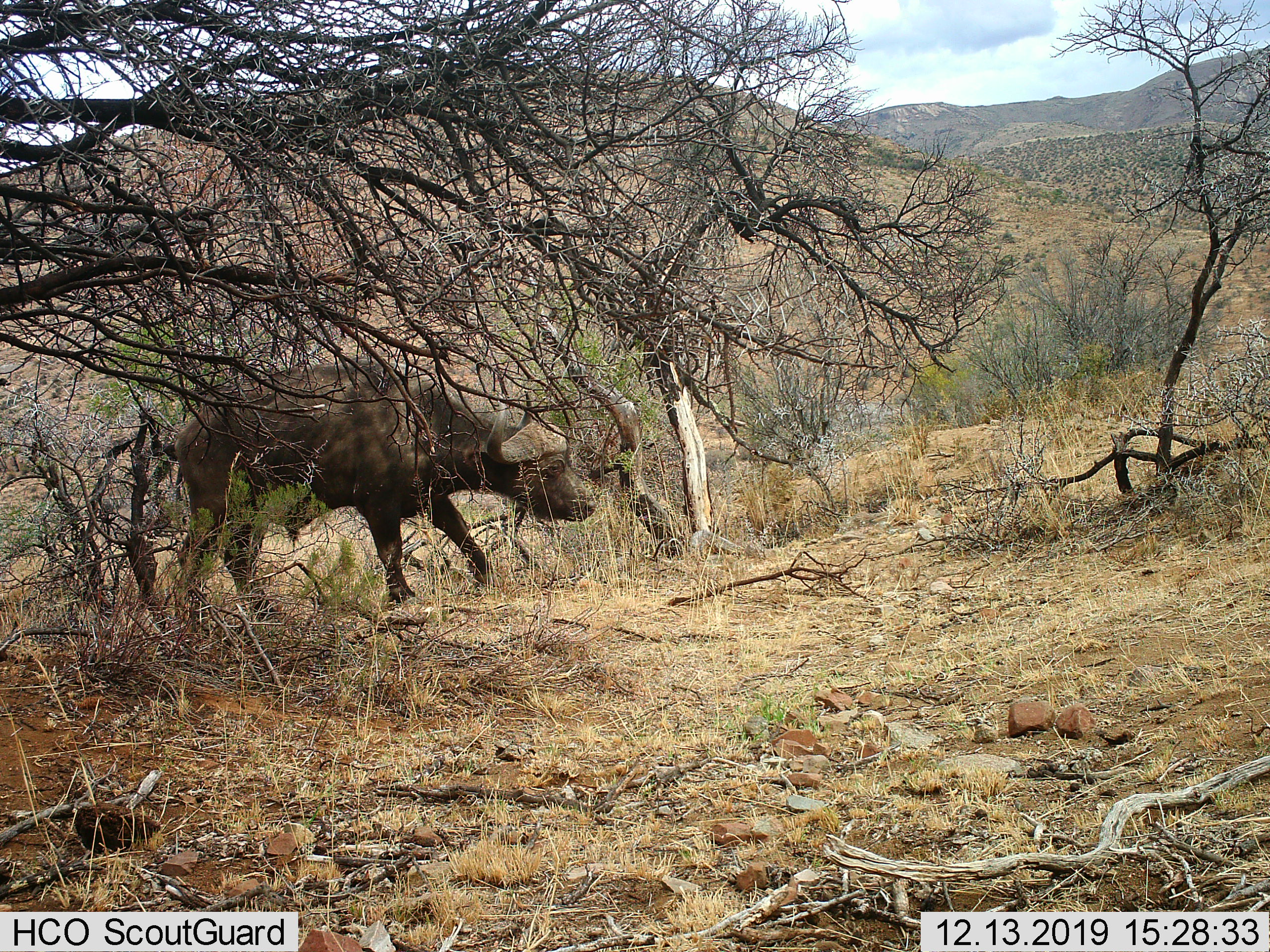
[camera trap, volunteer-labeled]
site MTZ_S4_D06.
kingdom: Animalia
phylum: Chordata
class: Mammalia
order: Artiodactyla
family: Bovidae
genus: Syncerus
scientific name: Syncerus caffer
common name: african buffalo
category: buffalo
Buffalo (african buffalo) (Syncerus caffer), count 1. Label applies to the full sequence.